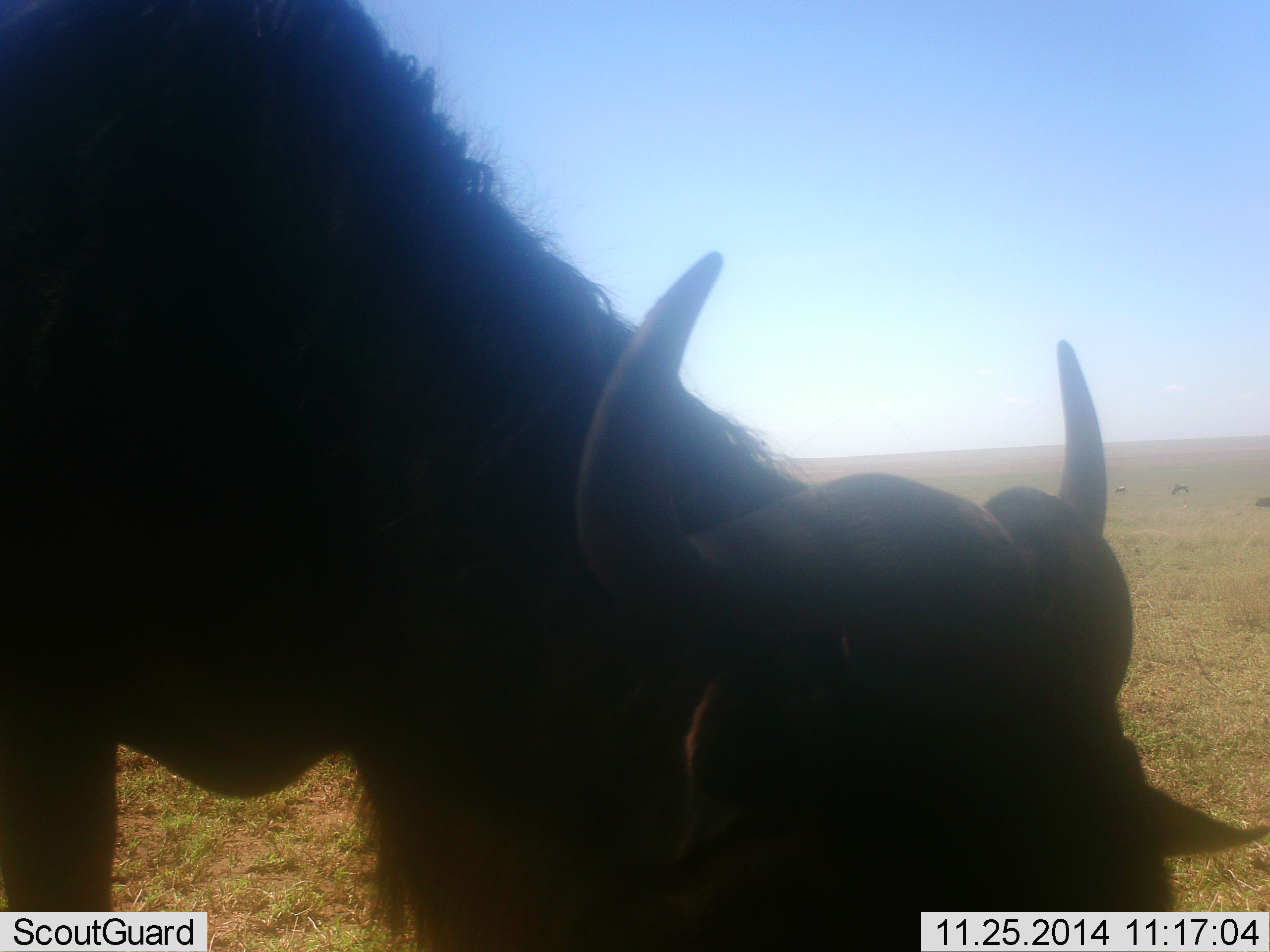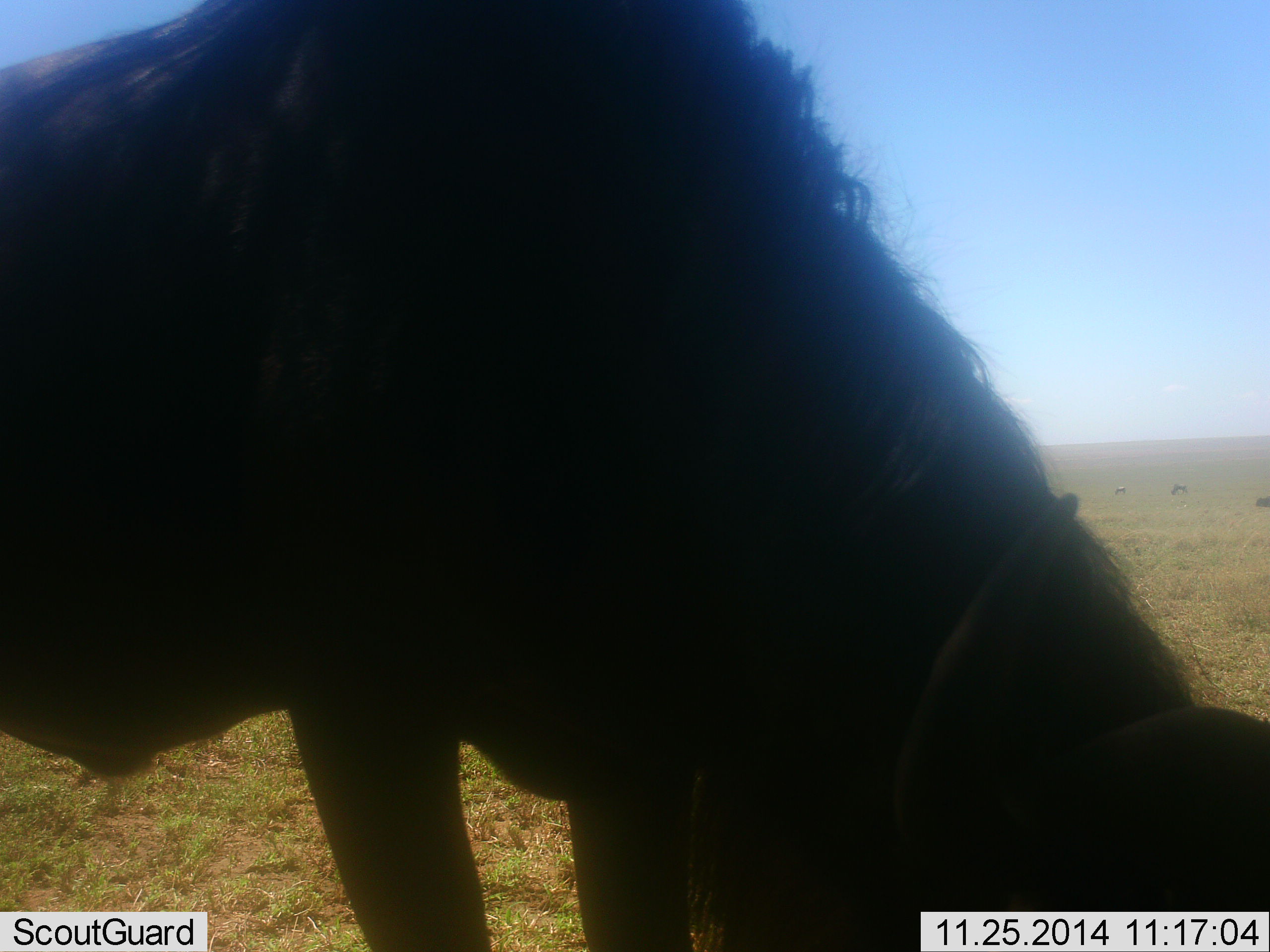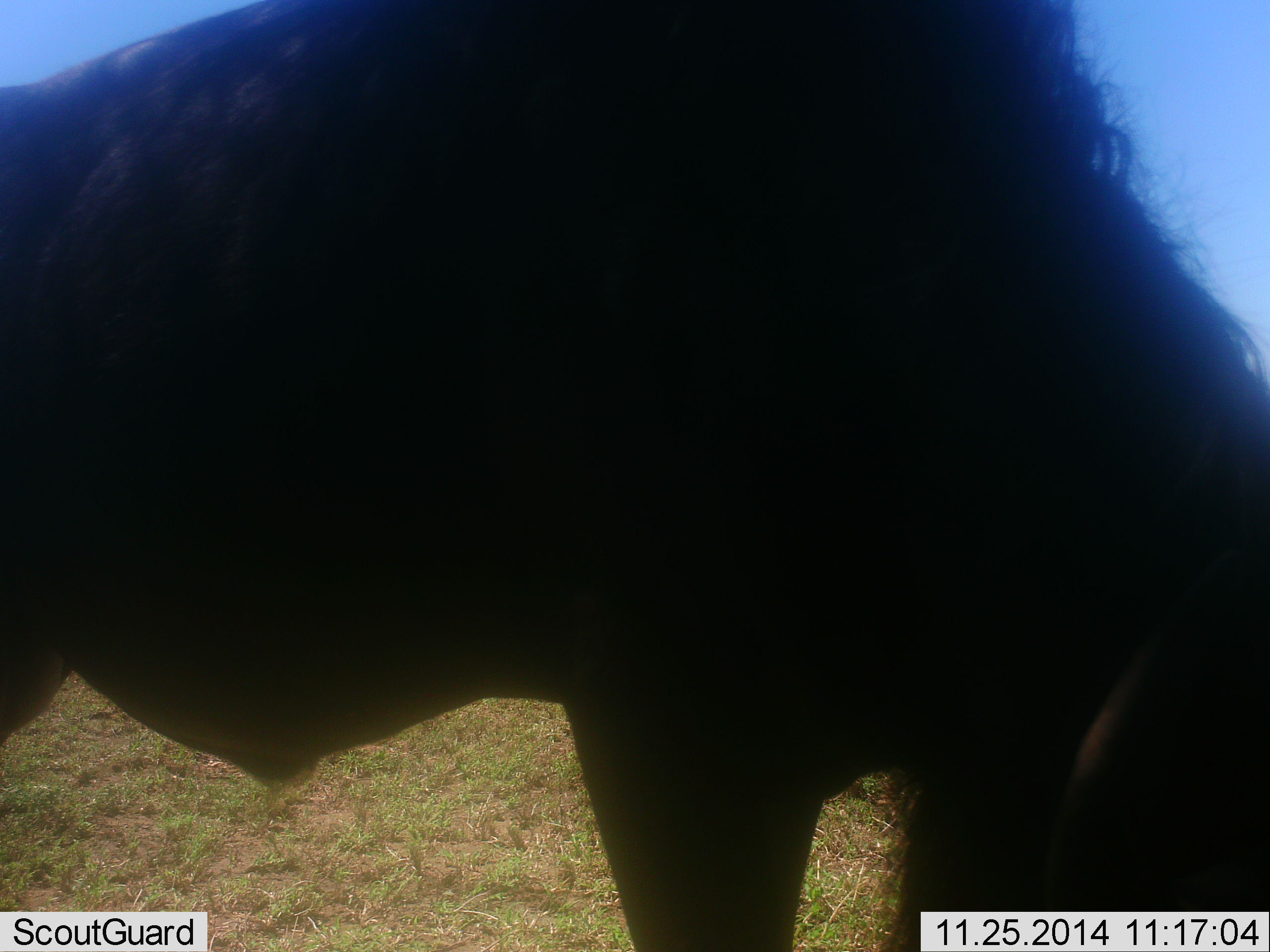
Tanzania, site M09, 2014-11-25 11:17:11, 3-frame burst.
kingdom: Animalia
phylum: Chordata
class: Mammalia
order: Artiodactyla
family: Bovidae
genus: Connochaetes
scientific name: Connochaetes taurinus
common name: blue wildebeest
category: wildebeest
Wildebeest (blue wildebeest) (Connochaetes taurinus), count 1. Behavior (volunteer vote fractions): standing 0%, resting 10%, moving 20%, interacting 0%. Young present (vote fraction): 0%. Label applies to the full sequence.